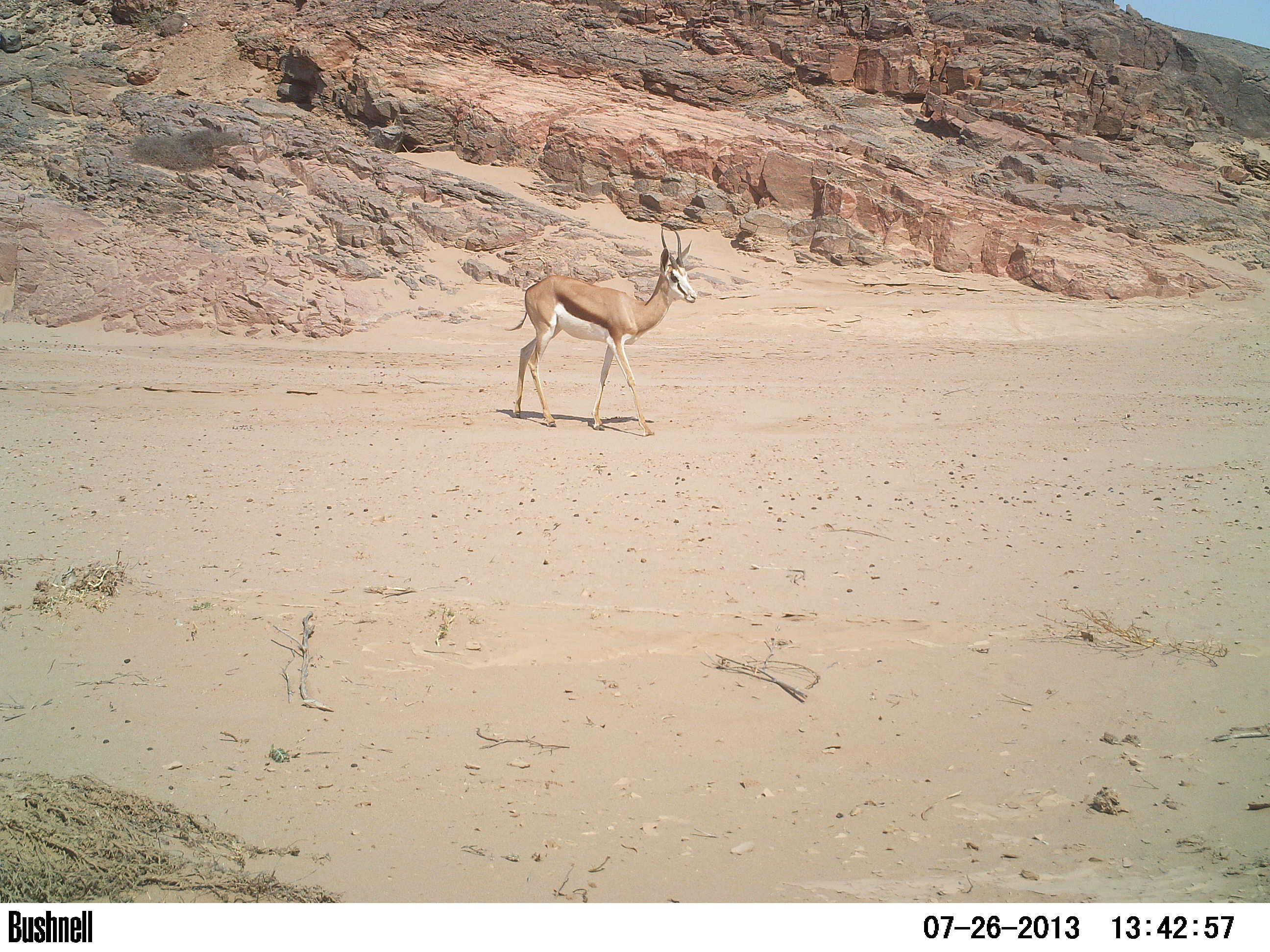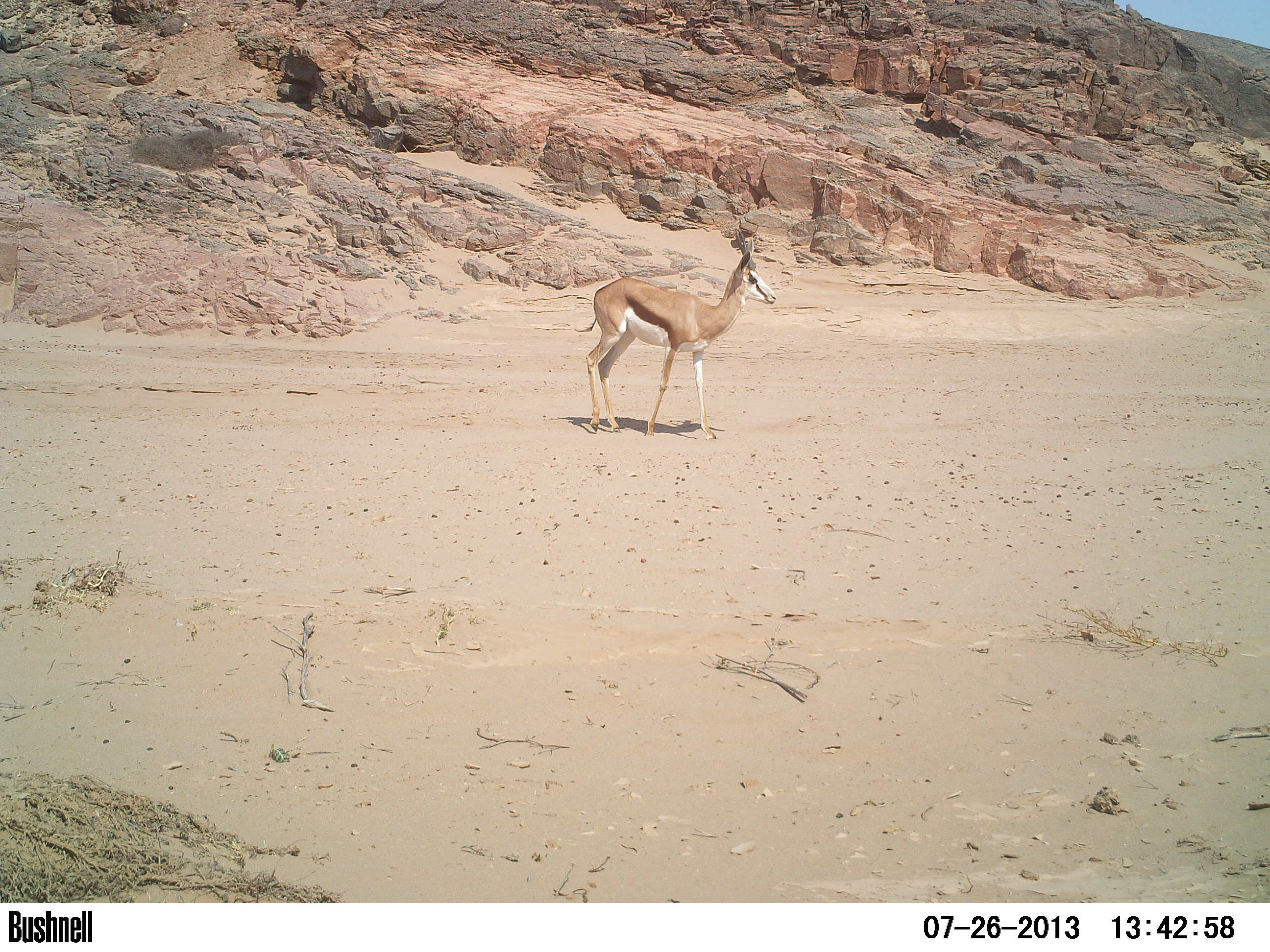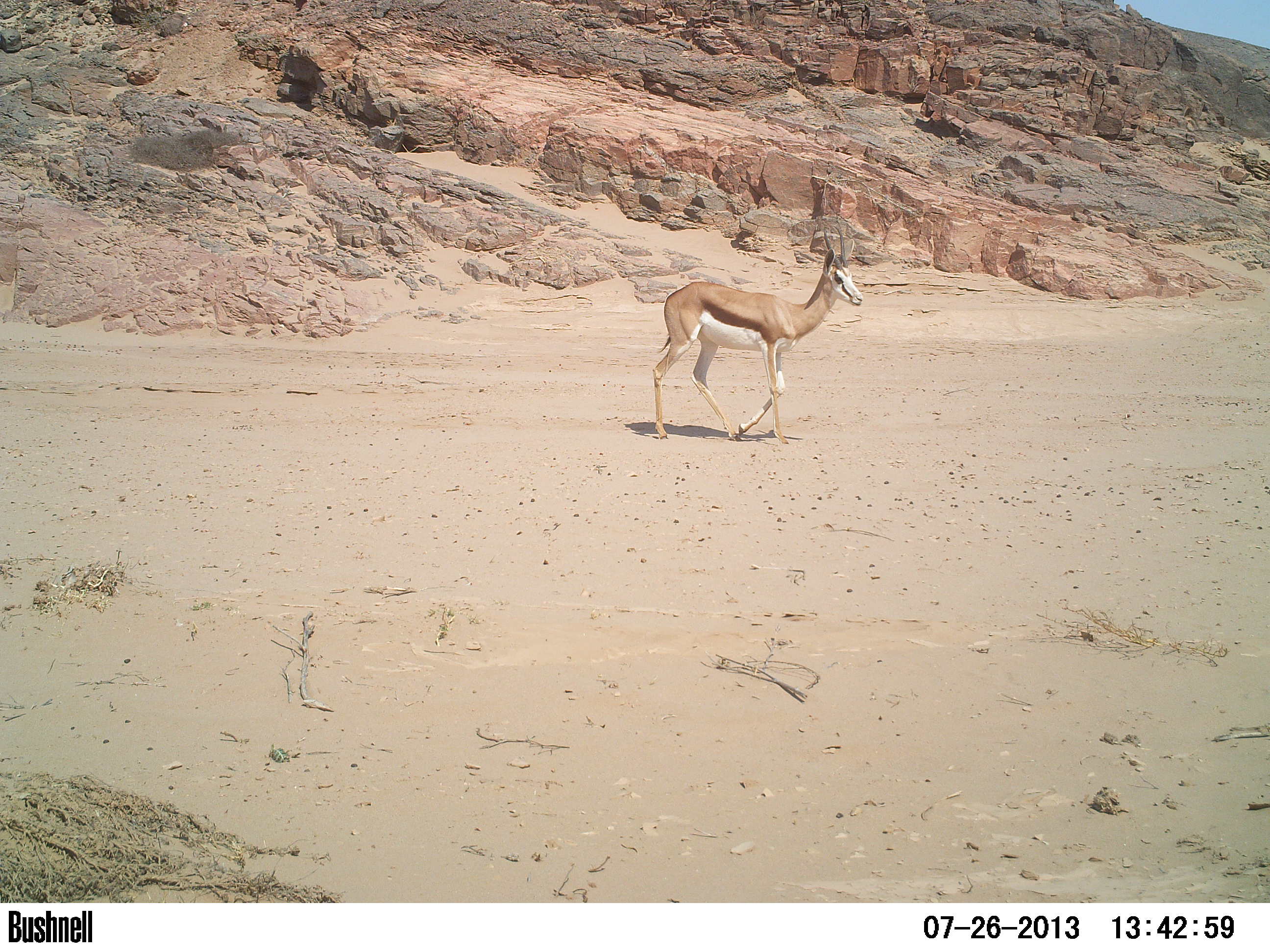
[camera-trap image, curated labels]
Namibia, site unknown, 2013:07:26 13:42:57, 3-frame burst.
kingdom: Animalia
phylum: Chordata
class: Mammalia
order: Artiodactyla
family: Bovidae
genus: Antidorcas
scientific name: Antidorcas marsupialis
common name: springbok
Antidorcas marsupialis (springbok).